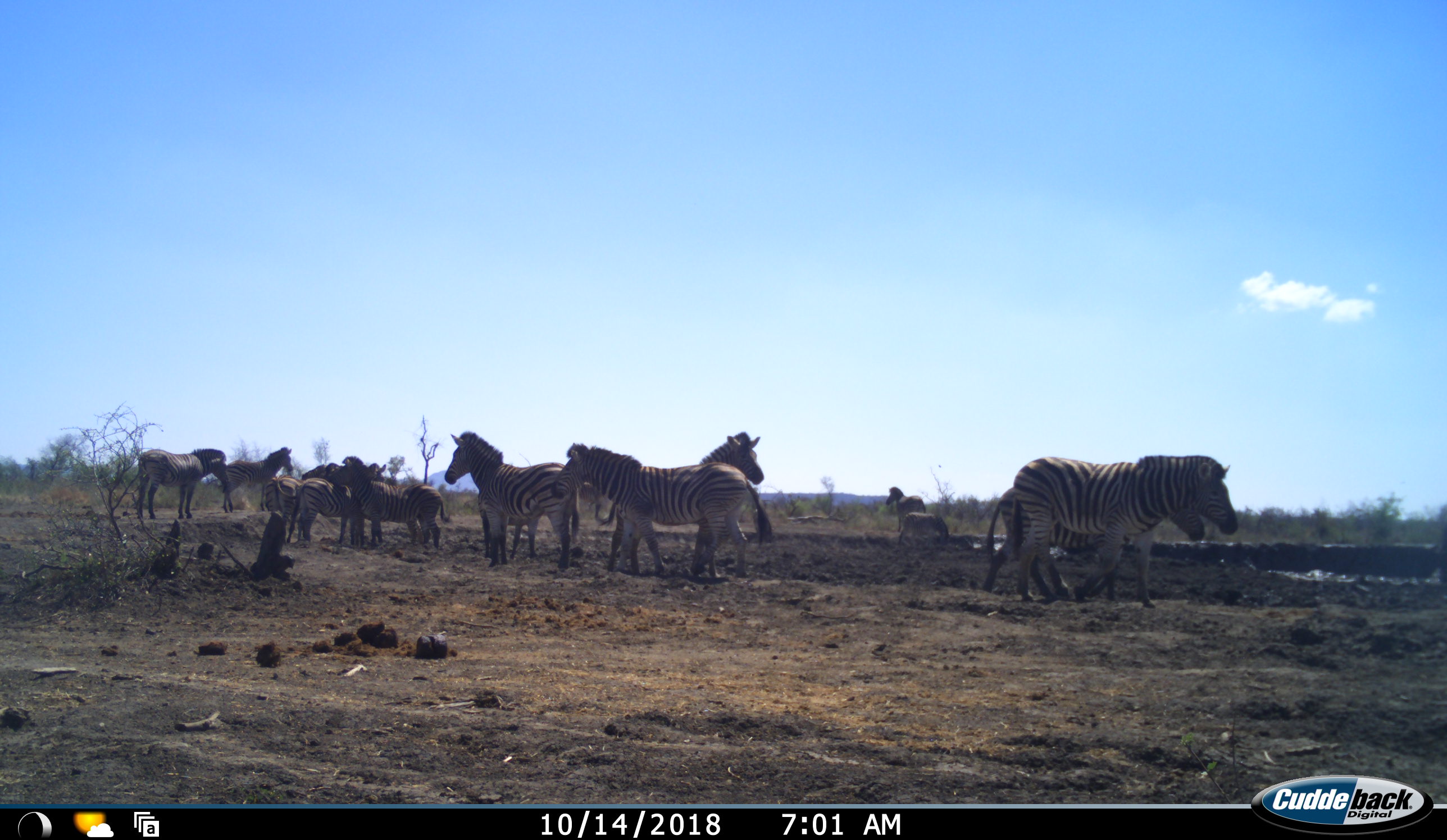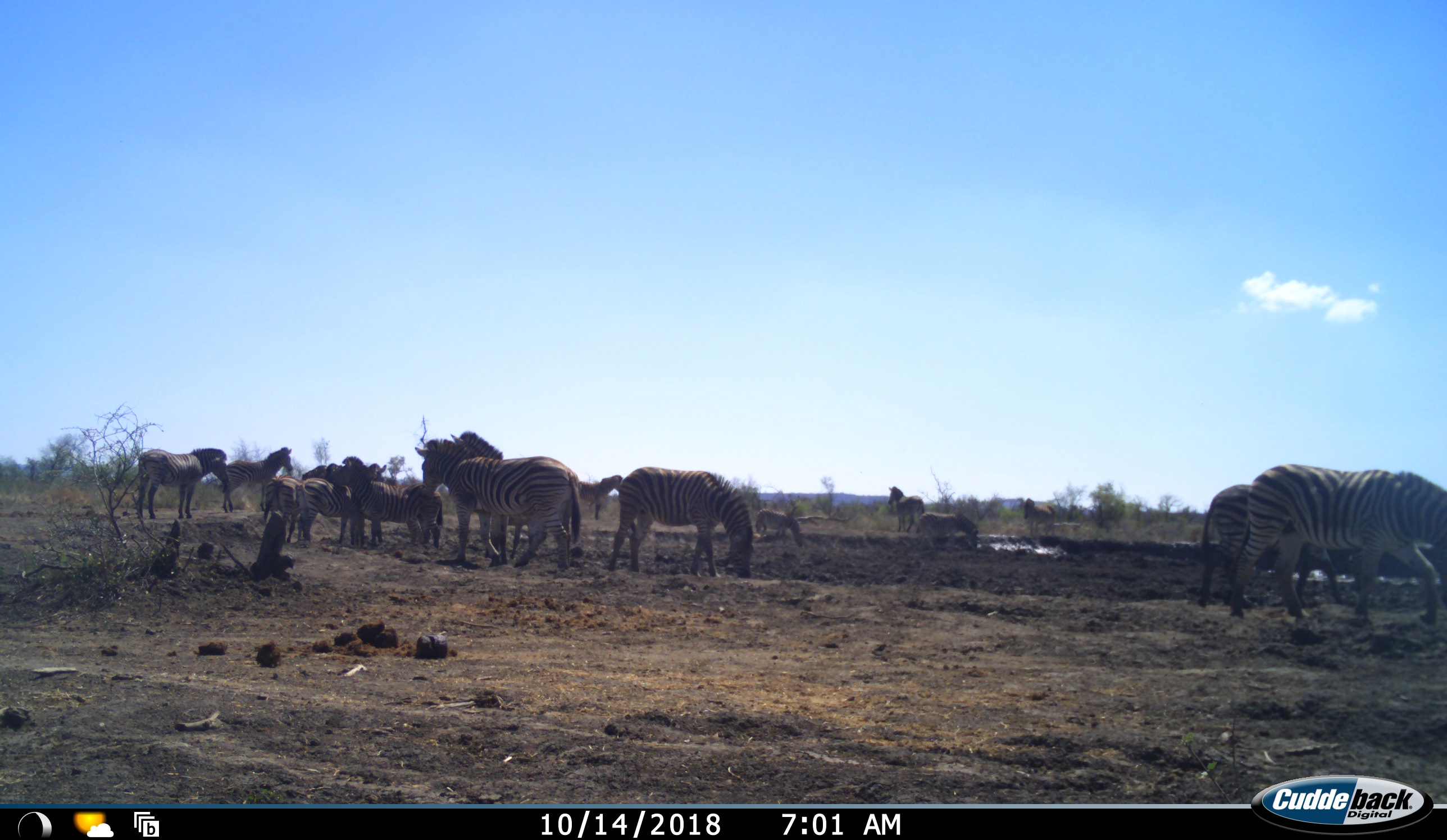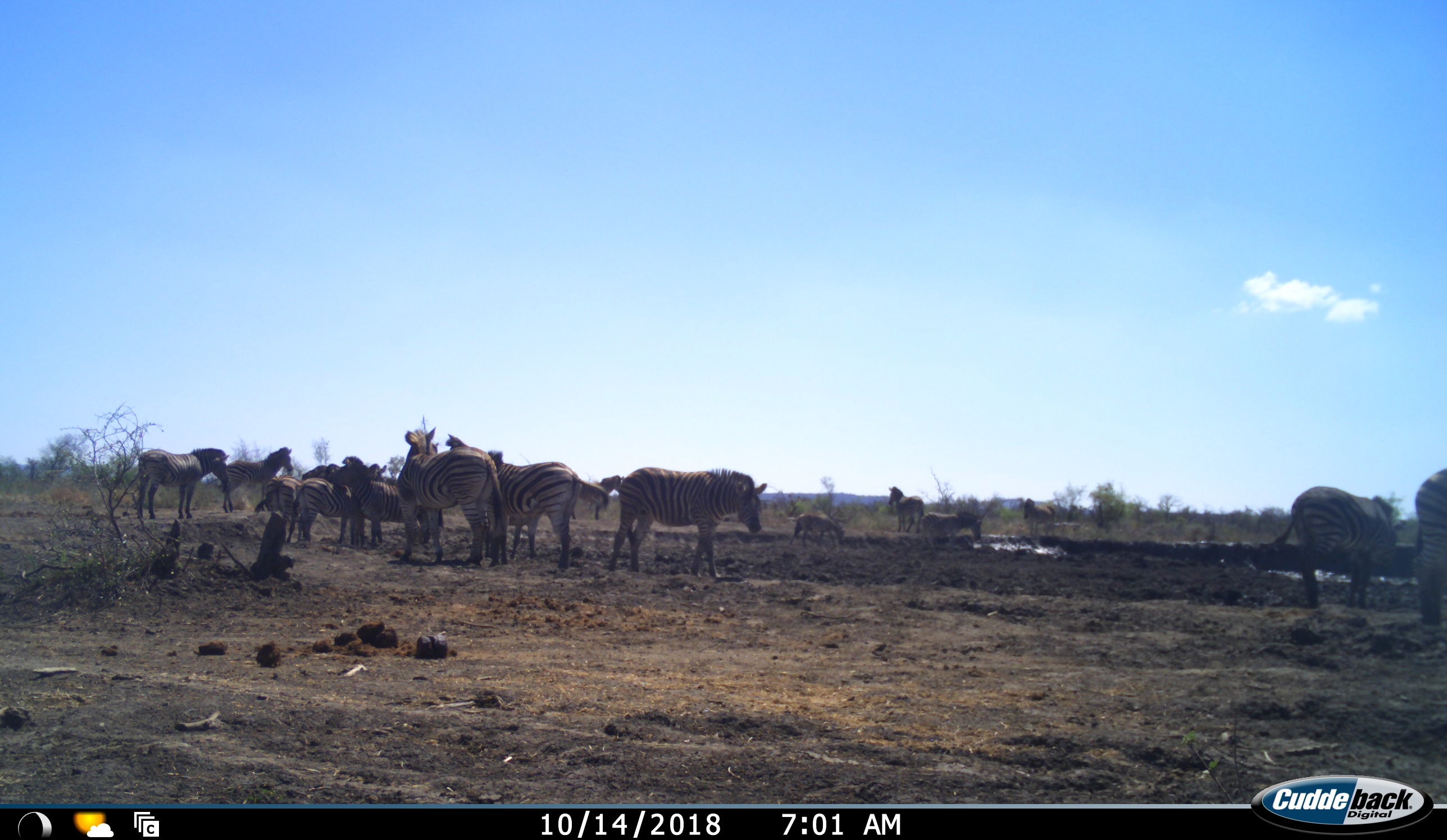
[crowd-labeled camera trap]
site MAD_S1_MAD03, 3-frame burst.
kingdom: Animalia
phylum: Chordata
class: Mammalia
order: Perissodactyla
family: Equidae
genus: Equus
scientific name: Equus quagga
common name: plains zebra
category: zebraplains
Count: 11-50.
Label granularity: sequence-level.